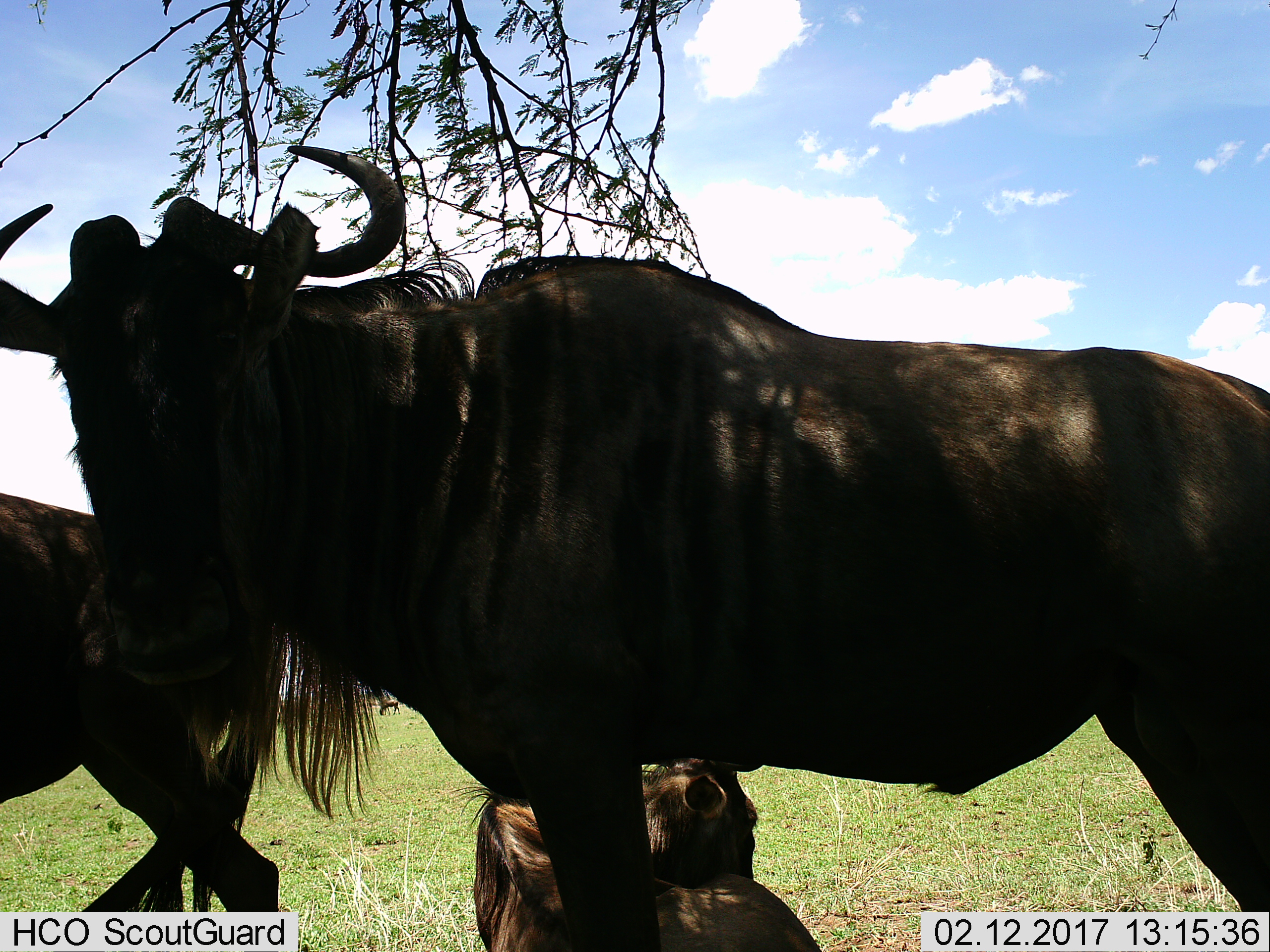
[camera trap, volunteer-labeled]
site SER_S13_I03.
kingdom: Animalia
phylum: Chordata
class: Mammalia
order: Artiodactyla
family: Bovidae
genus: Connochaetes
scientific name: Connochaetes taurinus taurinus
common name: blue wildebeest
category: wildebeestblue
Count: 3.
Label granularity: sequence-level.